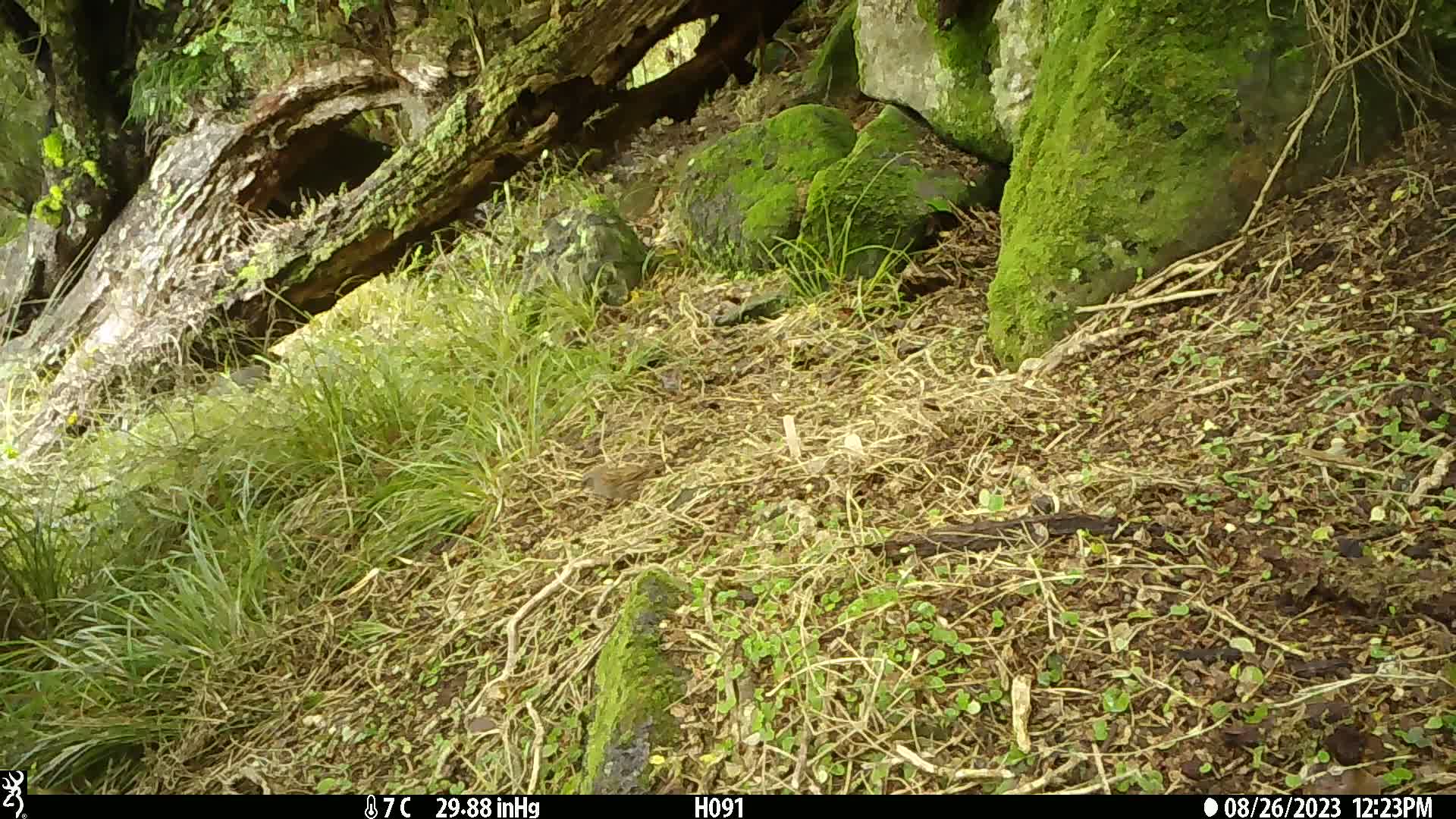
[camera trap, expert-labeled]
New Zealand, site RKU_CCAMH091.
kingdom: Animalia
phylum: Chordata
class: Aves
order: Passeriformes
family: Prunellidae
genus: Prunella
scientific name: Prunella modularis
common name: dunnock